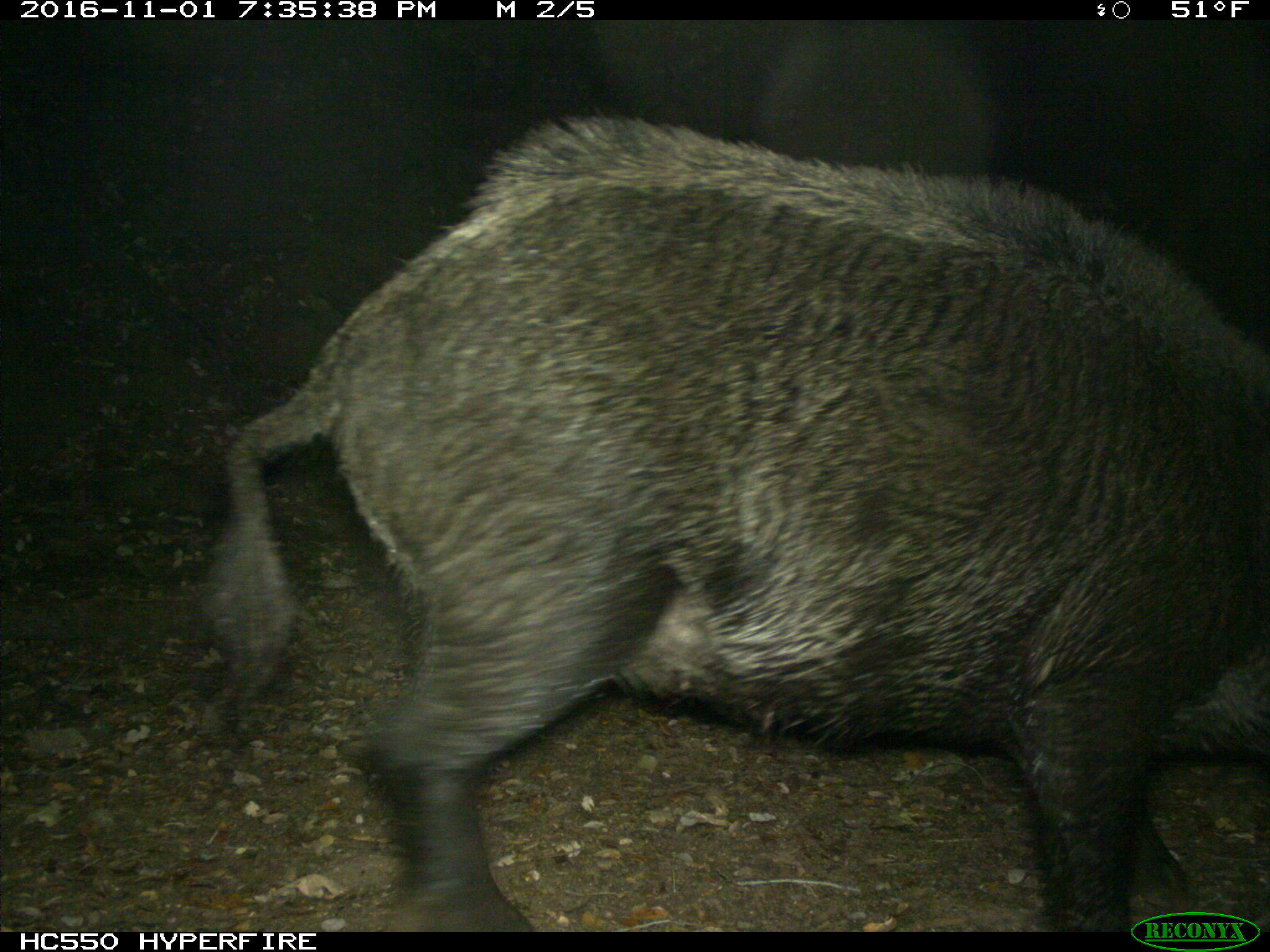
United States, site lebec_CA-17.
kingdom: Animalia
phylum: Chordata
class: Mammalia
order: Artiodactyla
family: Suidae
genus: Sus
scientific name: Sus scrofa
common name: wild boar